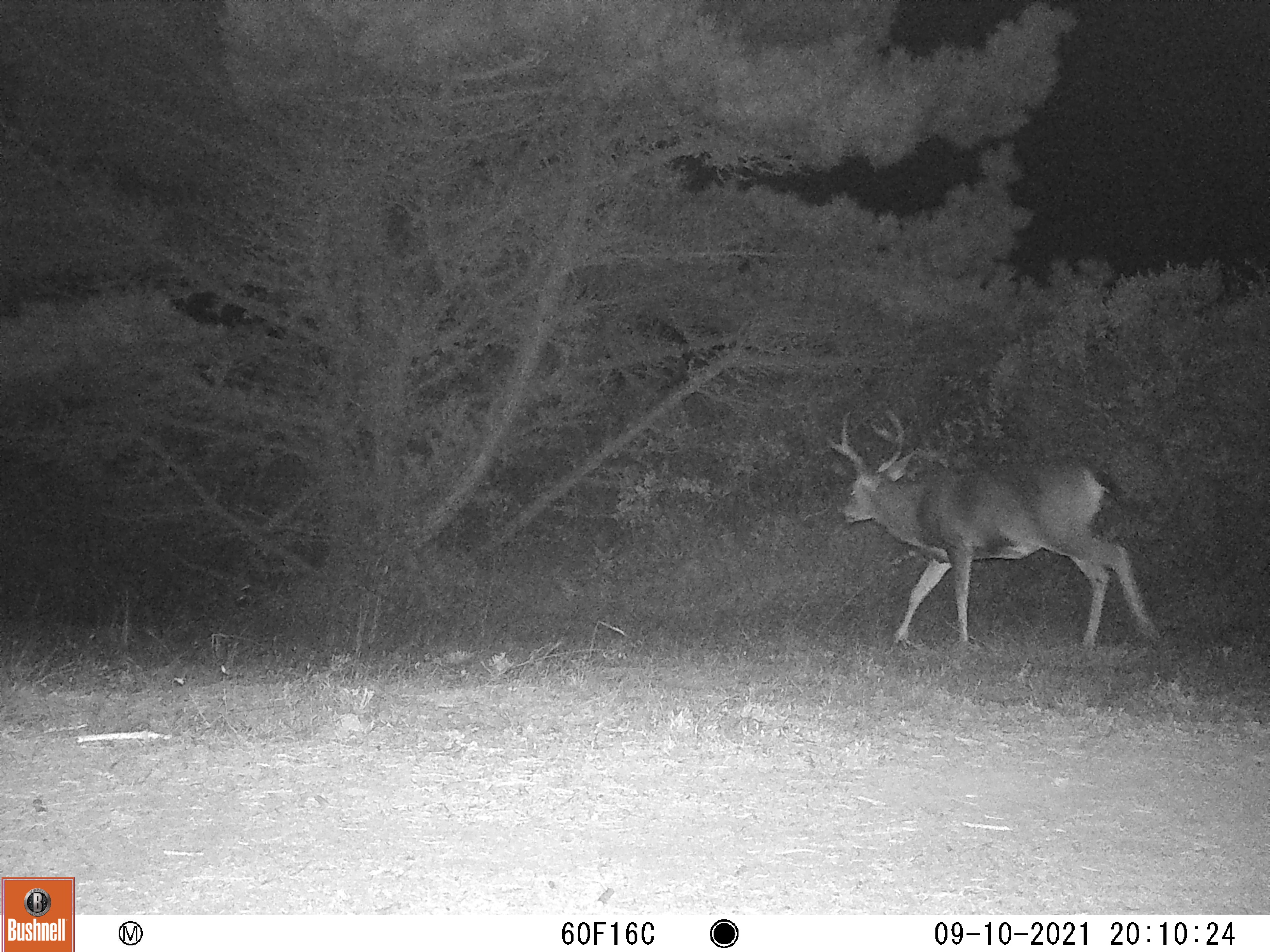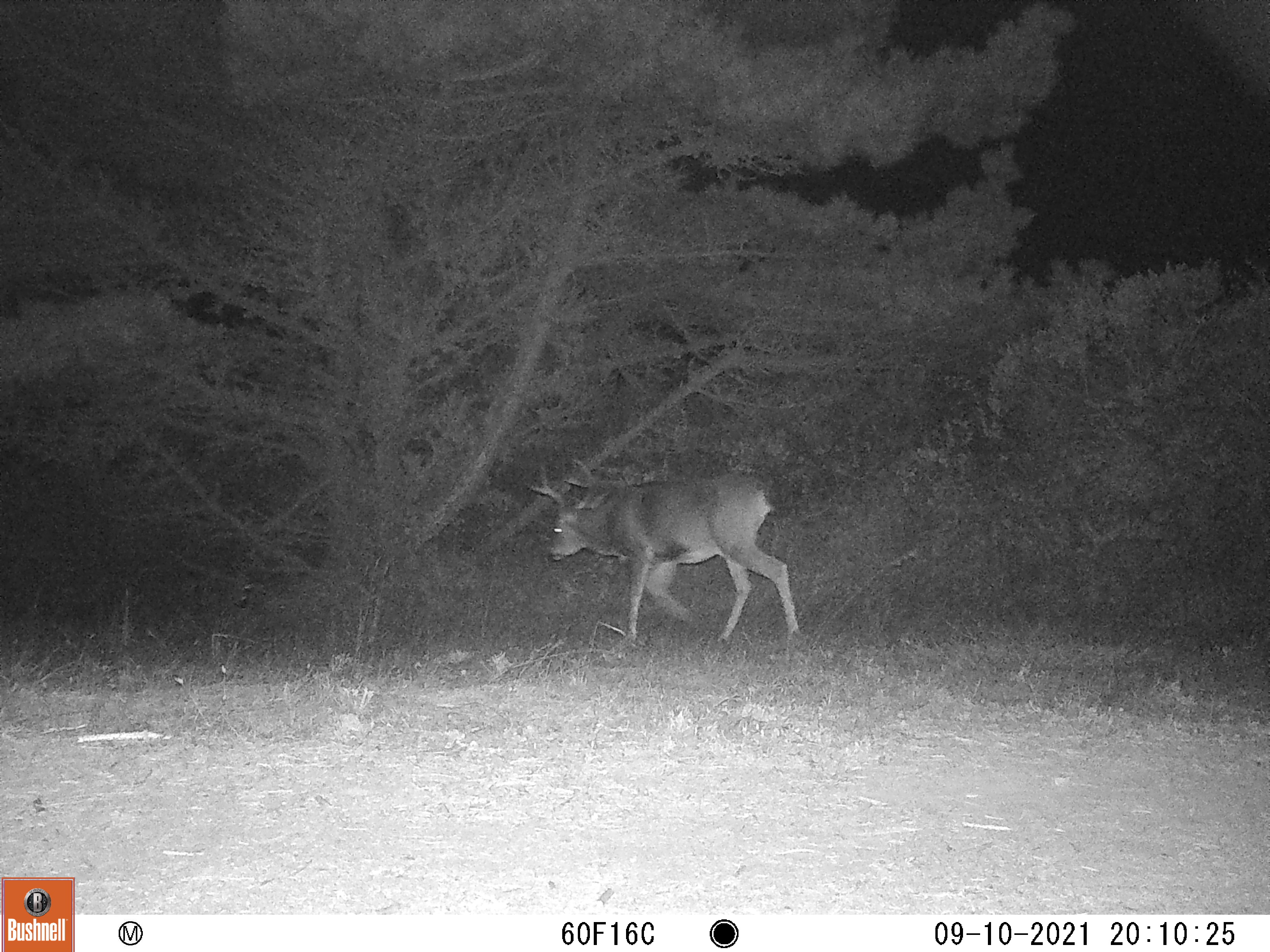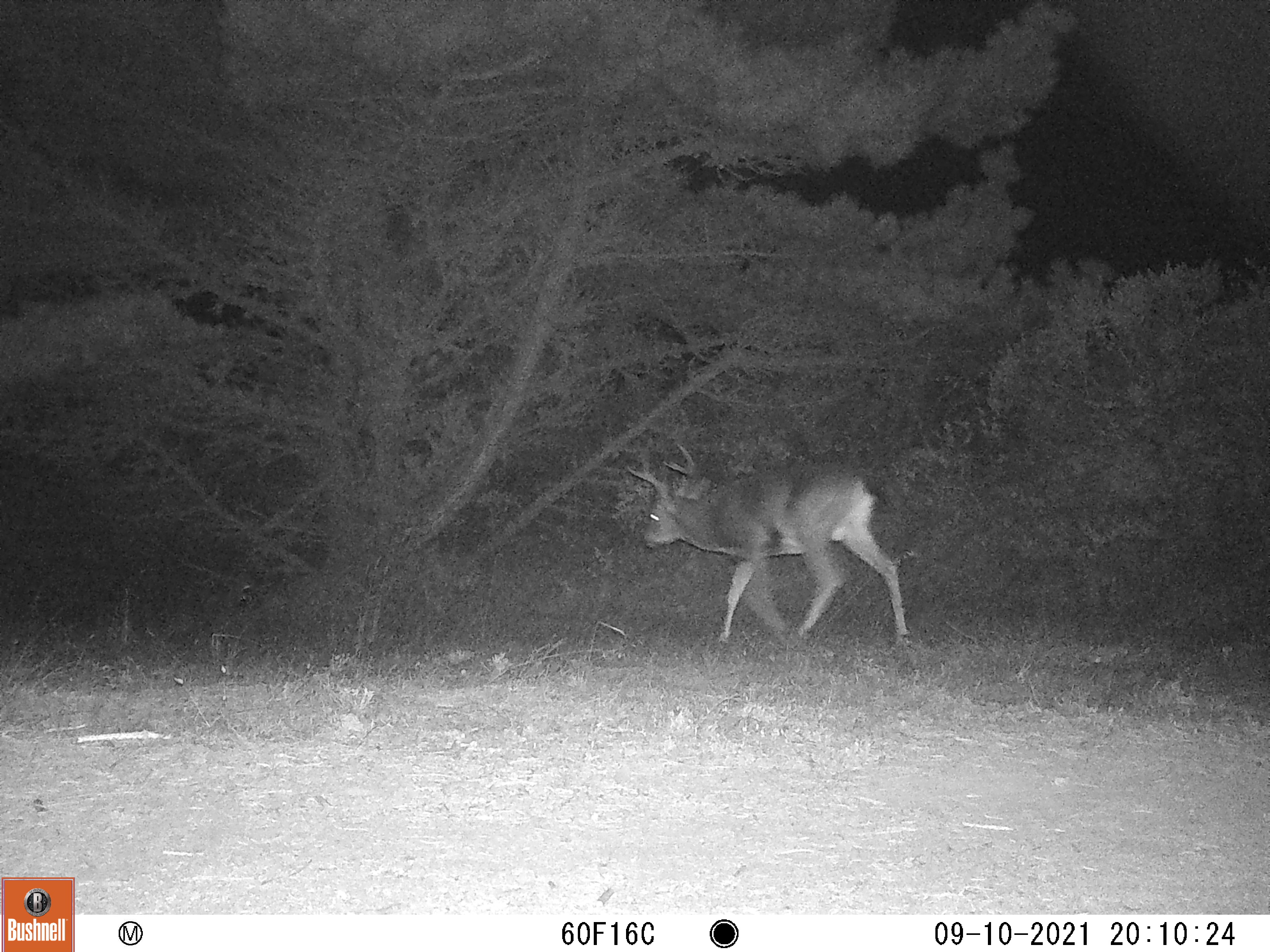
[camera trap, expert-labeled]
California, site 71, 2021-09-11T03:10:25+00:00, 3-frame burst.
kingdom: Animalia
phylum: Chordata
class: Mammalia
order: Artiodactyla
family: Cervidae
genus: Odocoileus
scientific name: Odocoileus hemionus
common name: mule deer